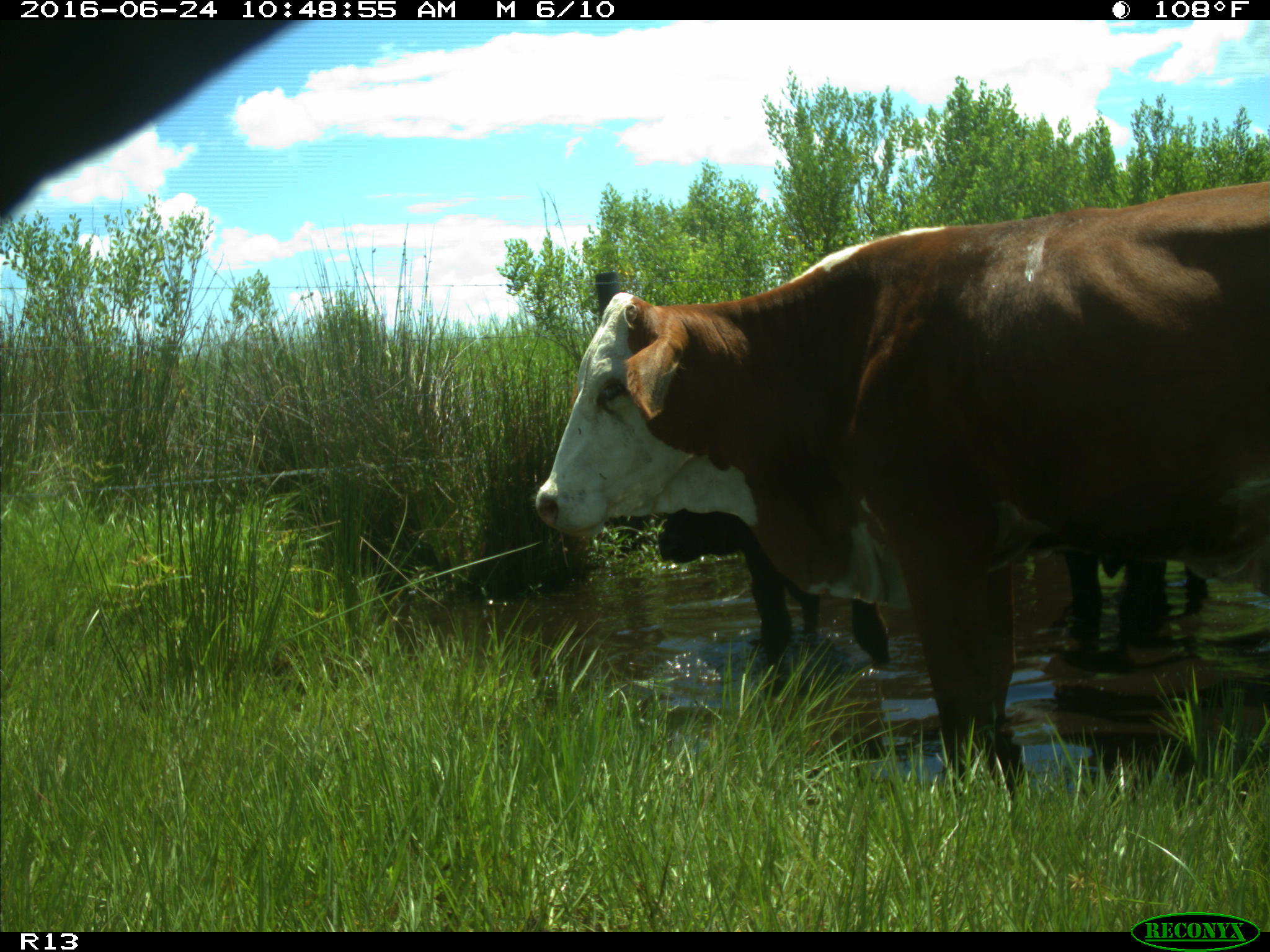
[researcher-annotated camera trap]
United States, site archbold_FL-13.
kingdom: Animalia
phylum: Chordata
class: Mammalia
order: Artiodactyla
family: Bovidae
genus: Bos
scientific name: Bos taurus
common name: domestic cow